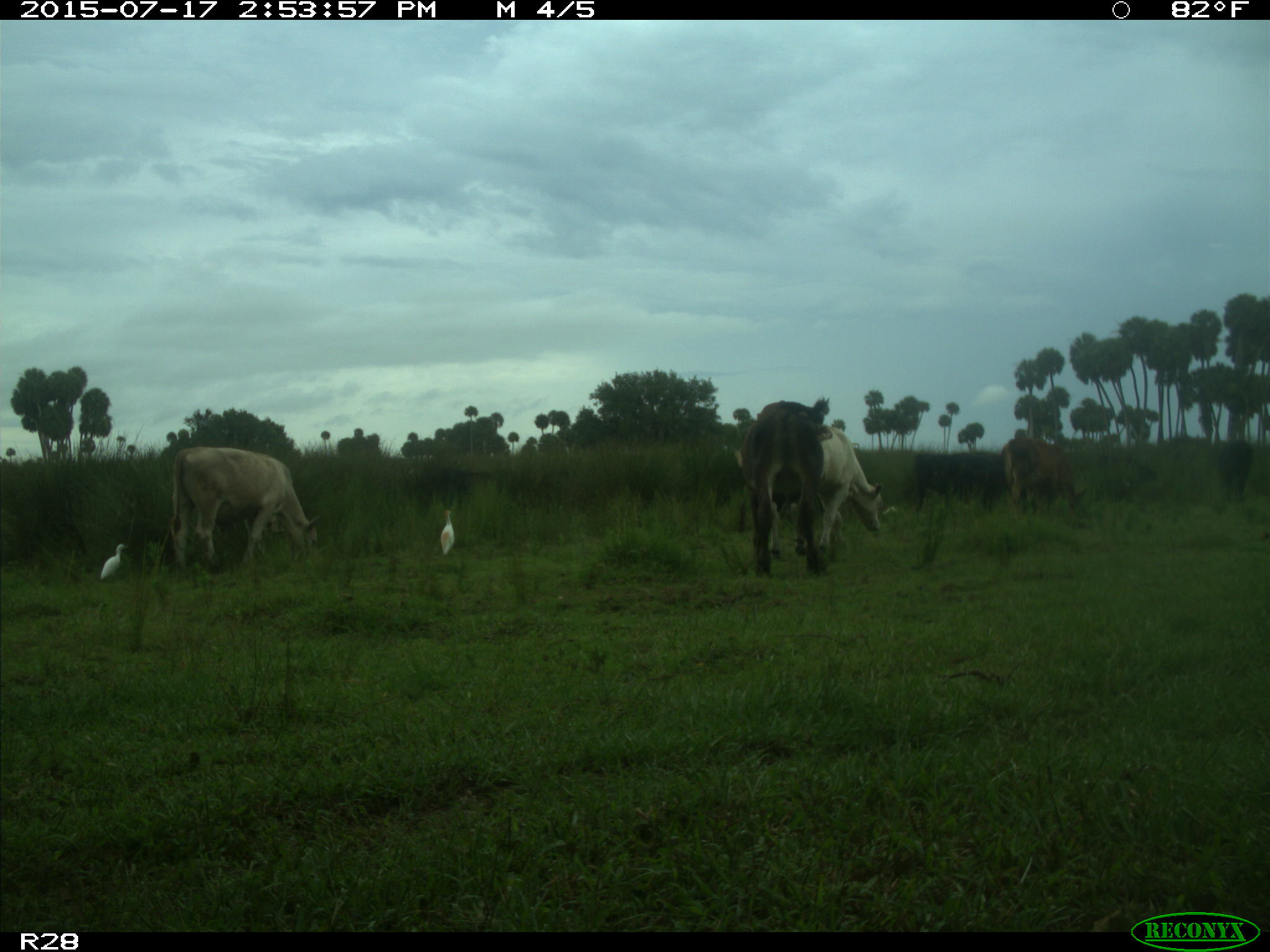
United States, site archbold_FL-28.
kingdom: Animalia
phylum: Chordata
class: Mammalia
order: Artiodactyla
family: Bovidae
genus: Bos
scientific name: Bos taurus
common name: domestic cow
Bos taurus (domestic cow).